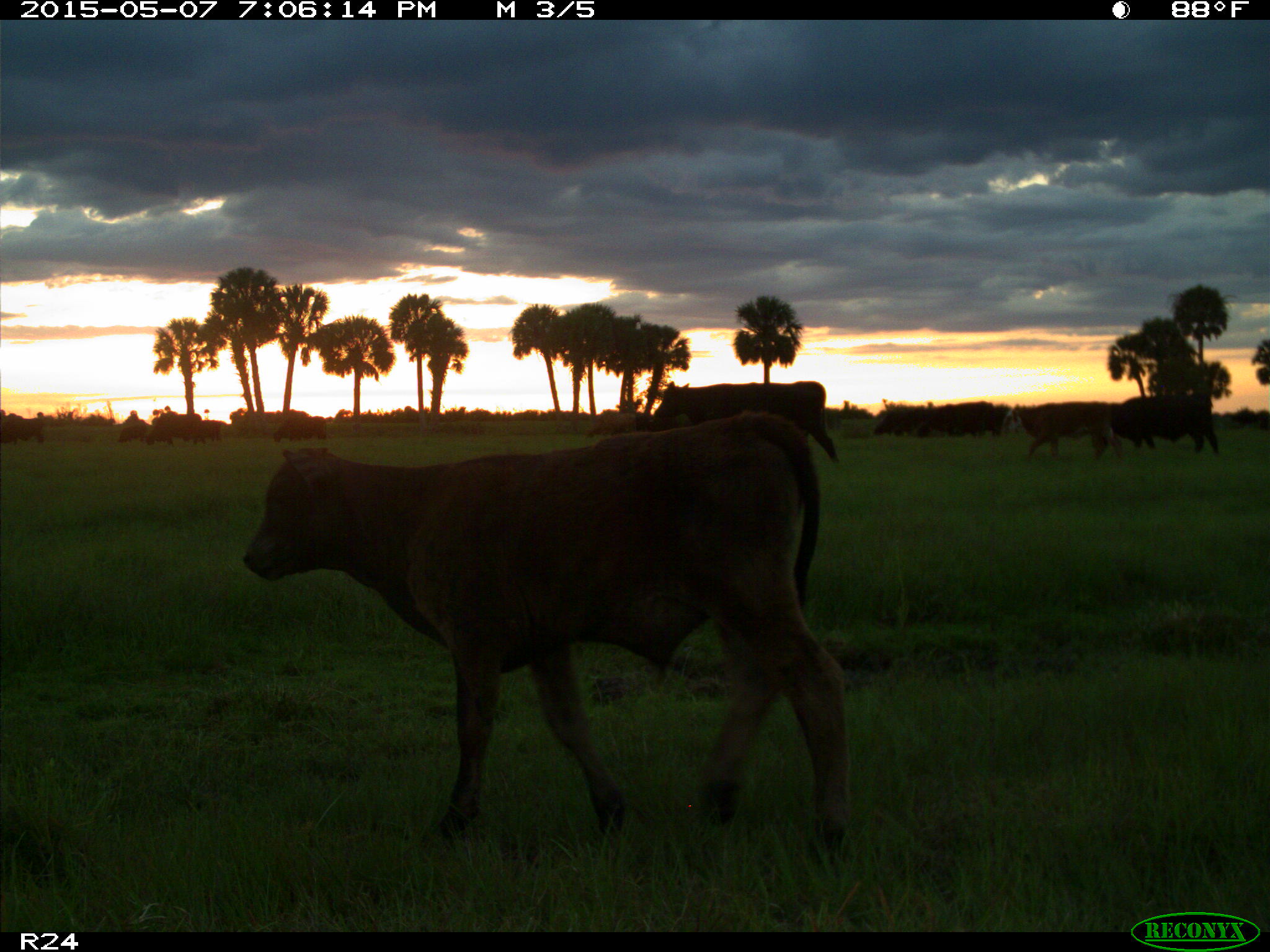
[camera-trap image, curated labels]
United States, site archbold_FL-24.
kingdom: Animalia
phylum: Chordata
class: Mammalia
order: Artiodactyla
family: Bovidae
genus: Bos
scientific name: Bos taurus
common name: domestic cow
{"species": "Bos taurus (domestic cow)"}